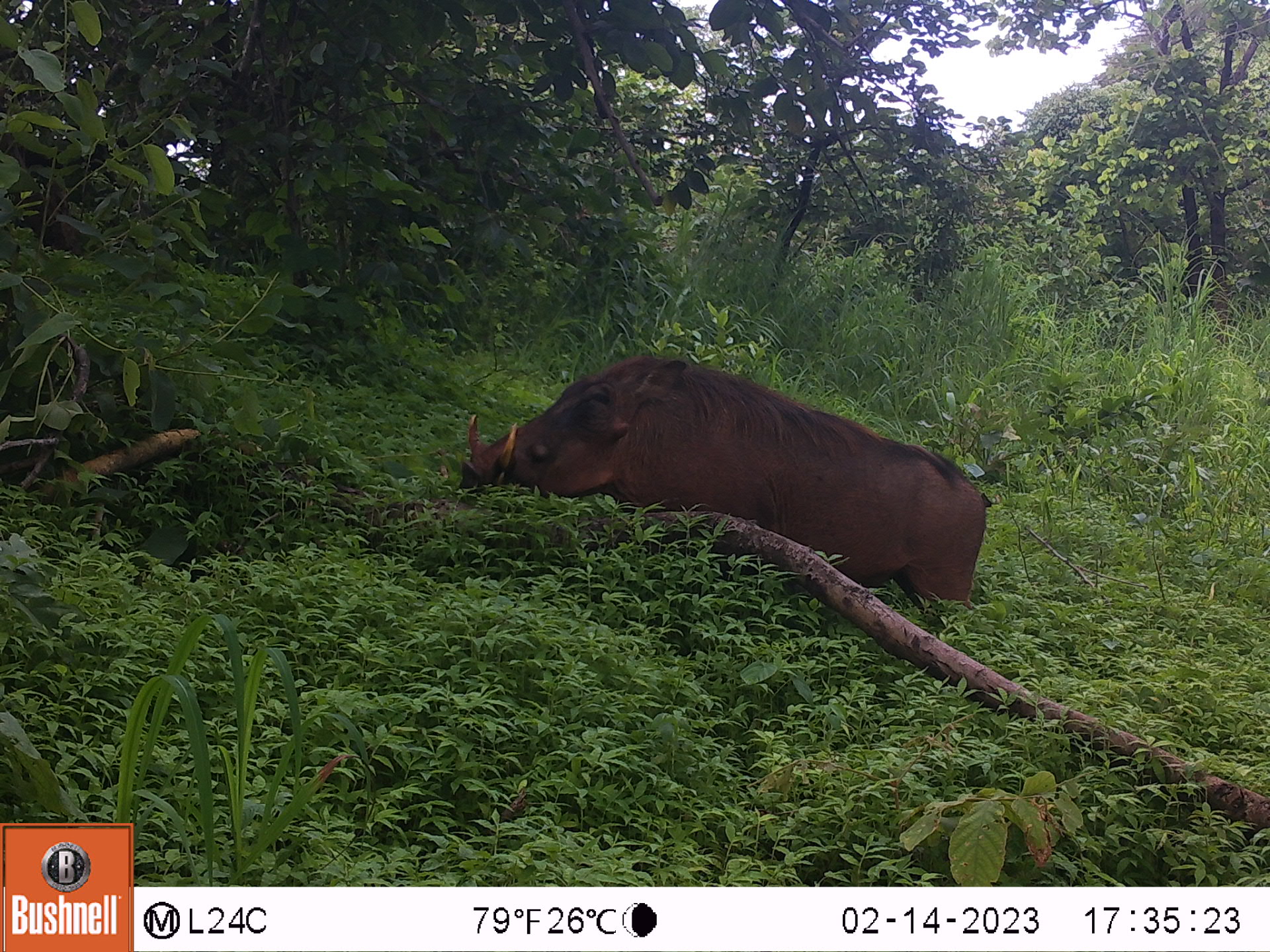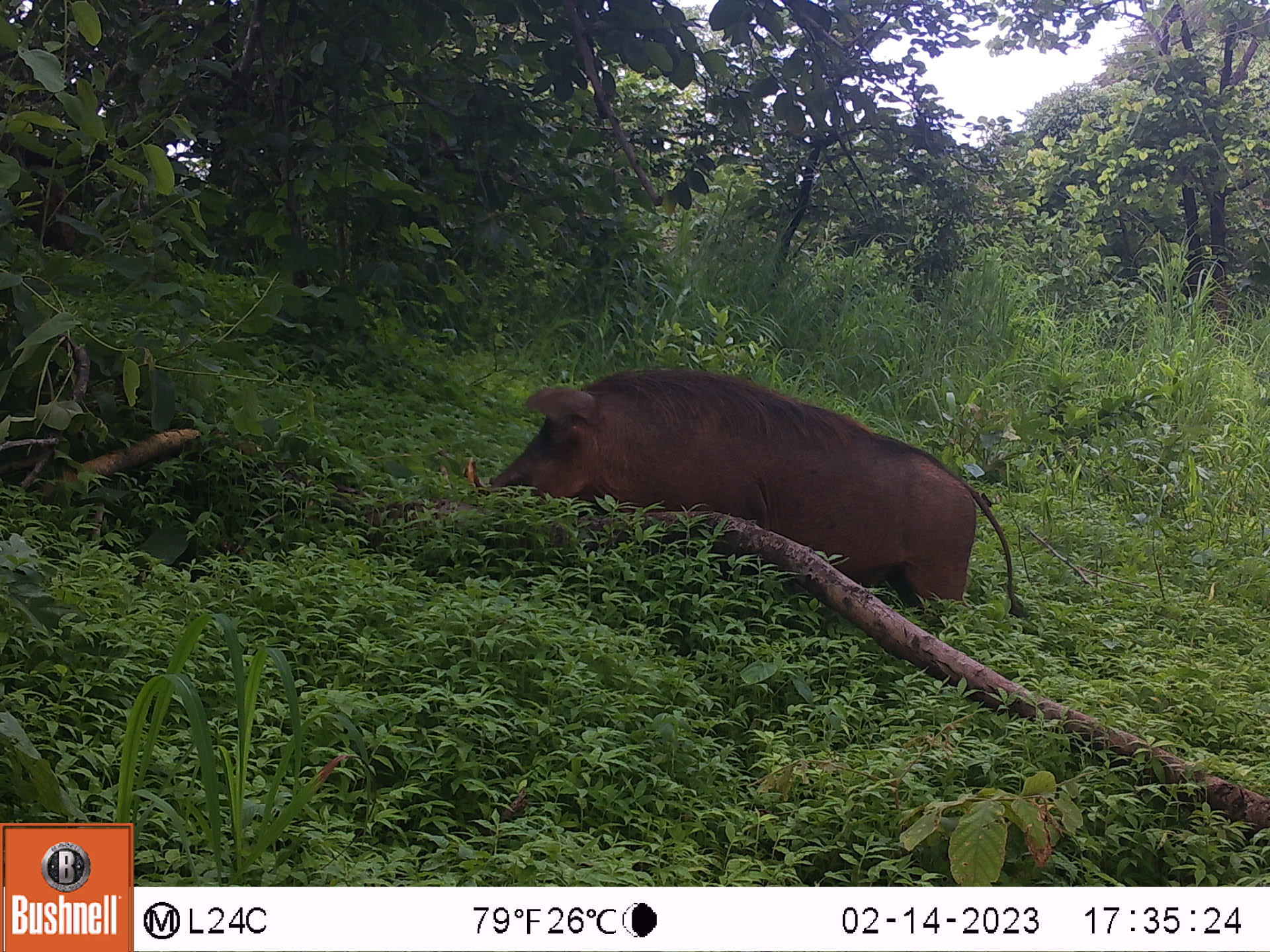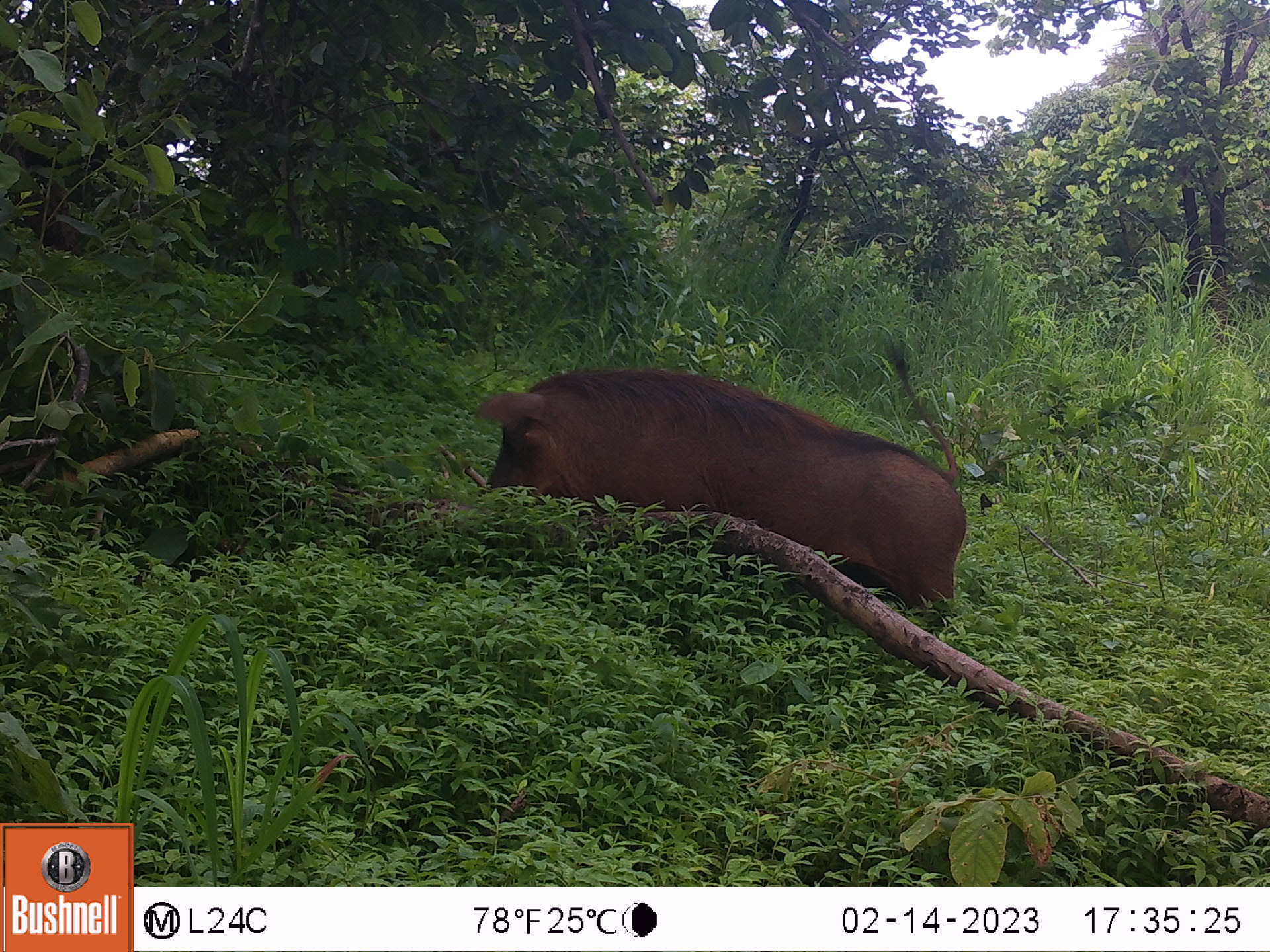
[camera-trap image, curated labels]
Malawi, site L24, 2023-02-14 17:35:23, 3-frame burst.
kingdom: Animalia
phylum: Chordata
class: Mammalia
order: Artiodactyla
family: Suidae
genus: Phacochoerus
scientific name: Phacochoerus africanus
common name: common warthog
Common warthog (Phacochoerus africanus), count 1.